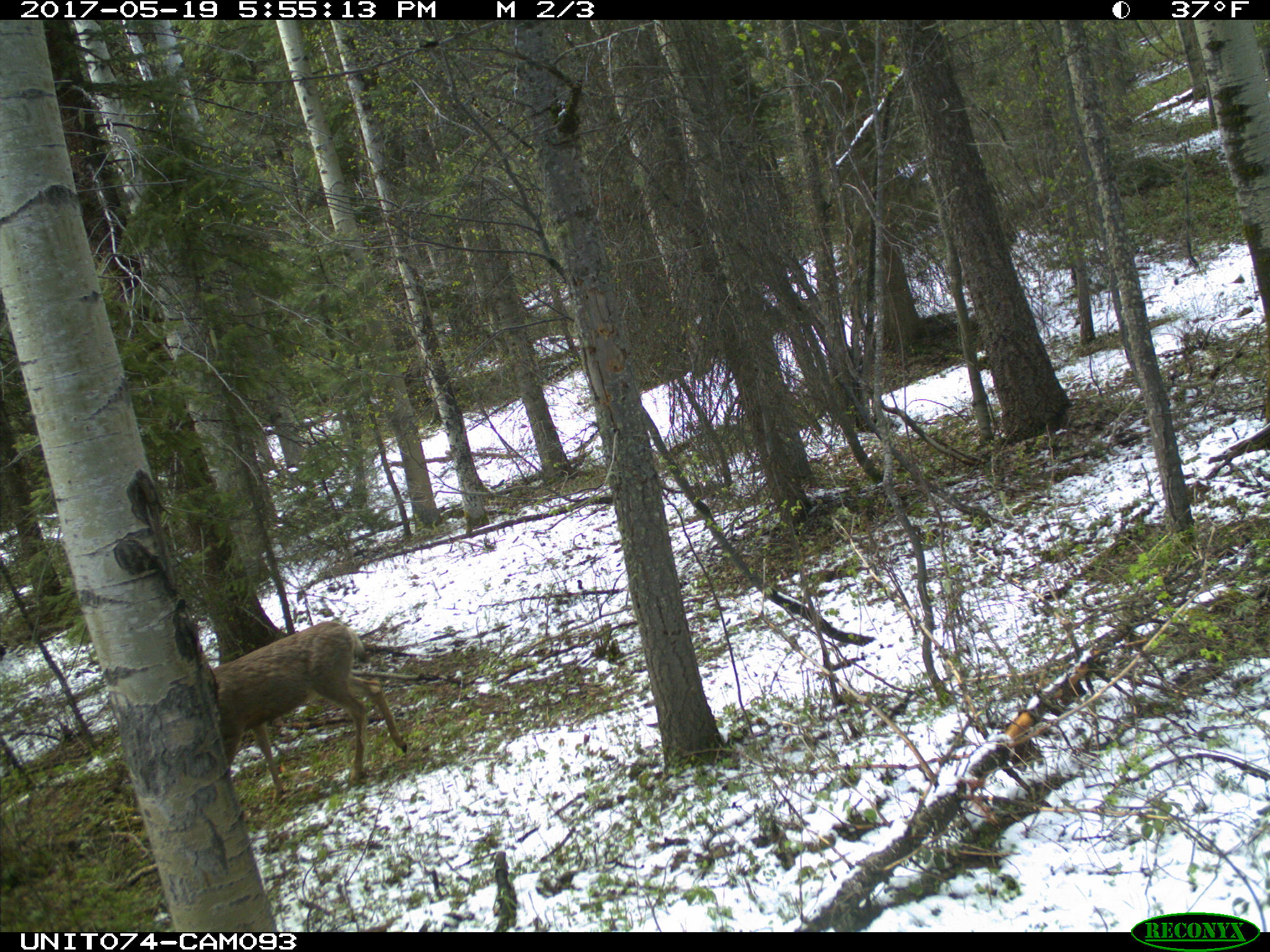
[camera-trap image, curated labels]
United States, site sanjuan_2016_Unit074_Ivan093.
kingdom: Animalia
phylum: Chordata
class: Mammalia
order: Artiodactyla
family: Cervidae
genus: Odocoileus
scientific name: Odocoileus hemionus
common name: mule deer